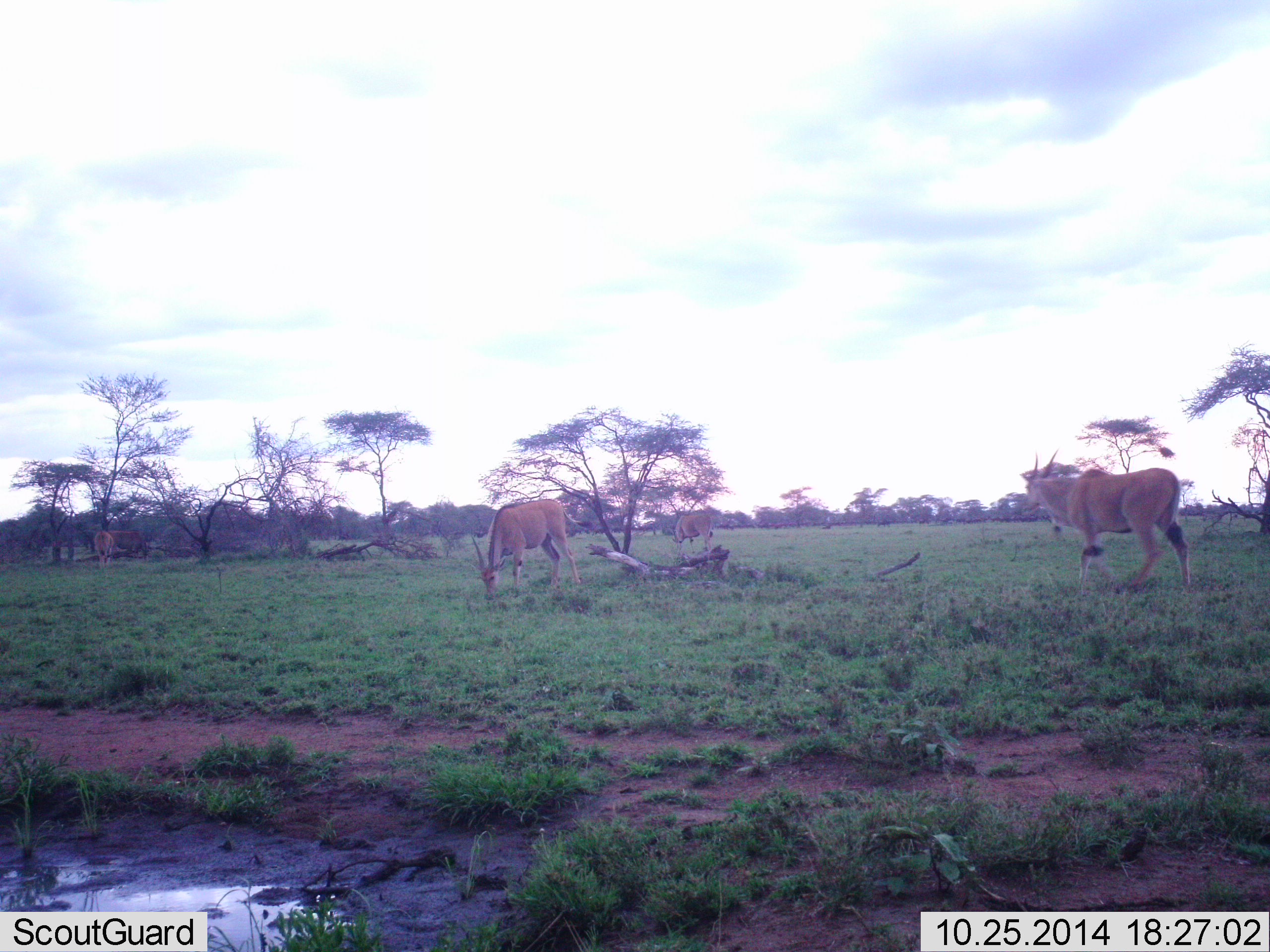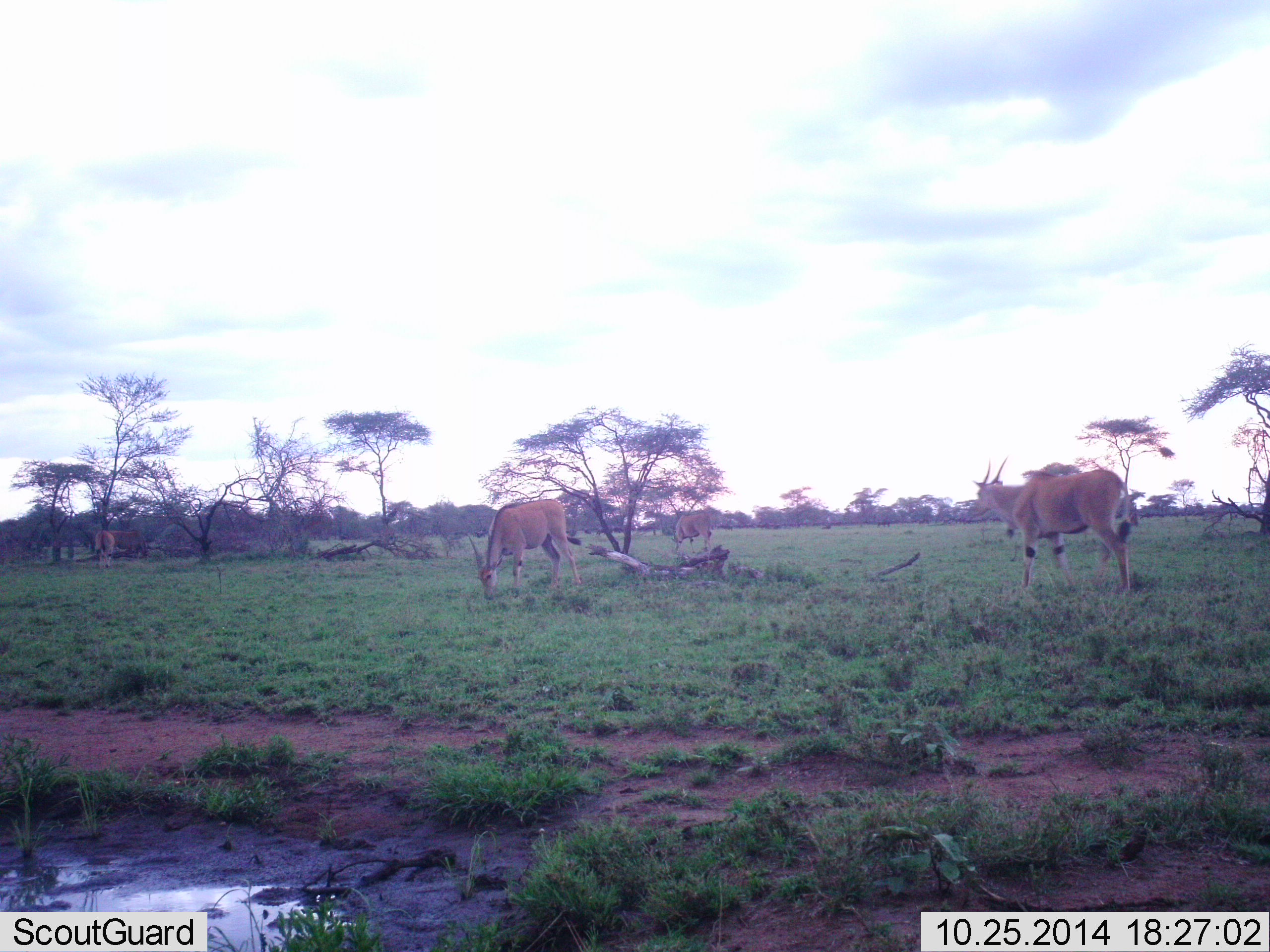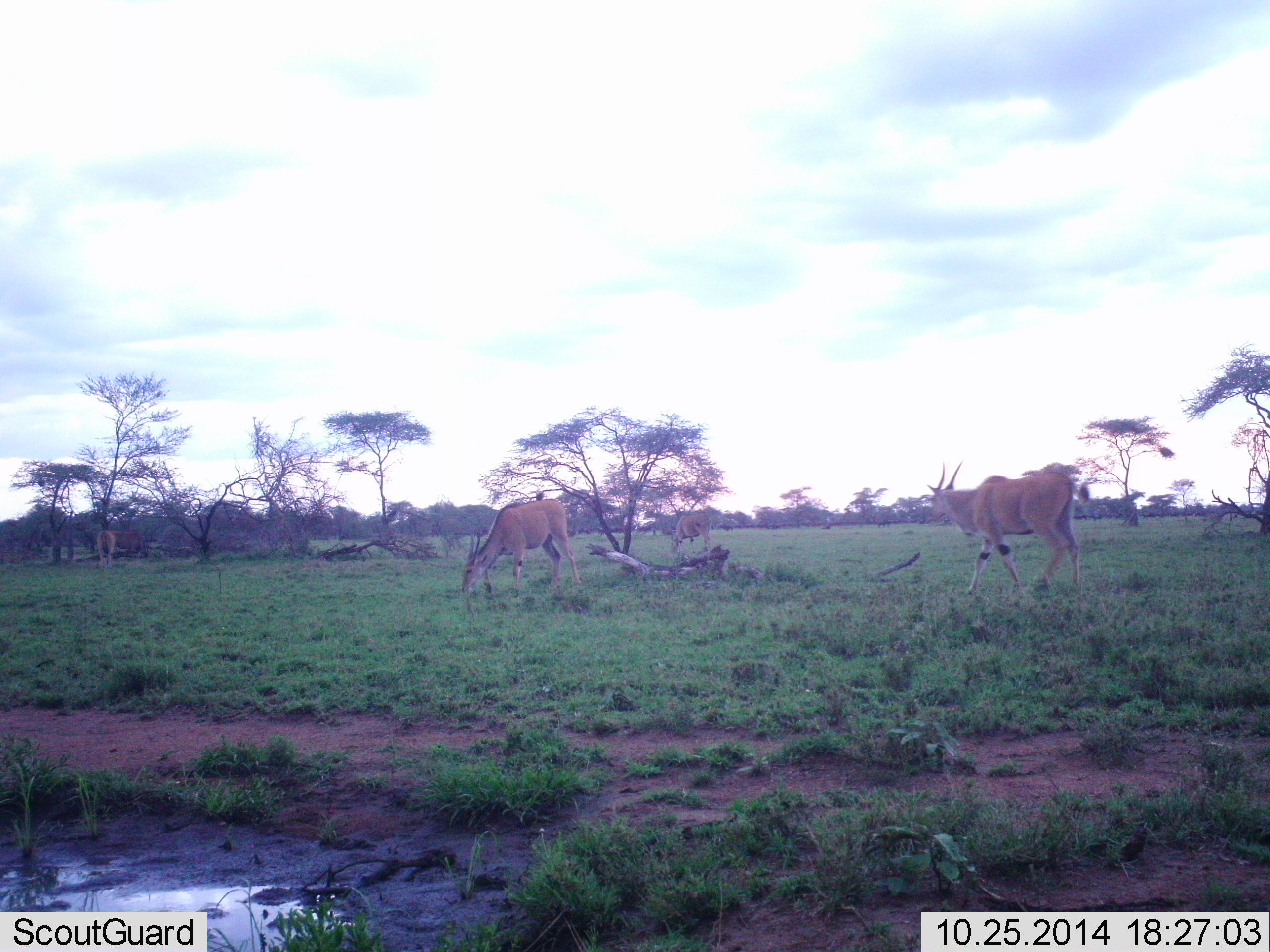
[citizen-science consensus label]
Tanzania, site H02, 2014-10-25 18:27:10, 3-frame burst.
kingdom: Animalia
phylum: Chordata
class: Mammalia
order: Artiodactyla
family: Bovidae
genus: Tragelaphus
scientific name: Tragelaphus oryx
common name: eland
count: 4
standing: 45%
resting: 0%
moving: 55%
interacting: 0%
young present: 0%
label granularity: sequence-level